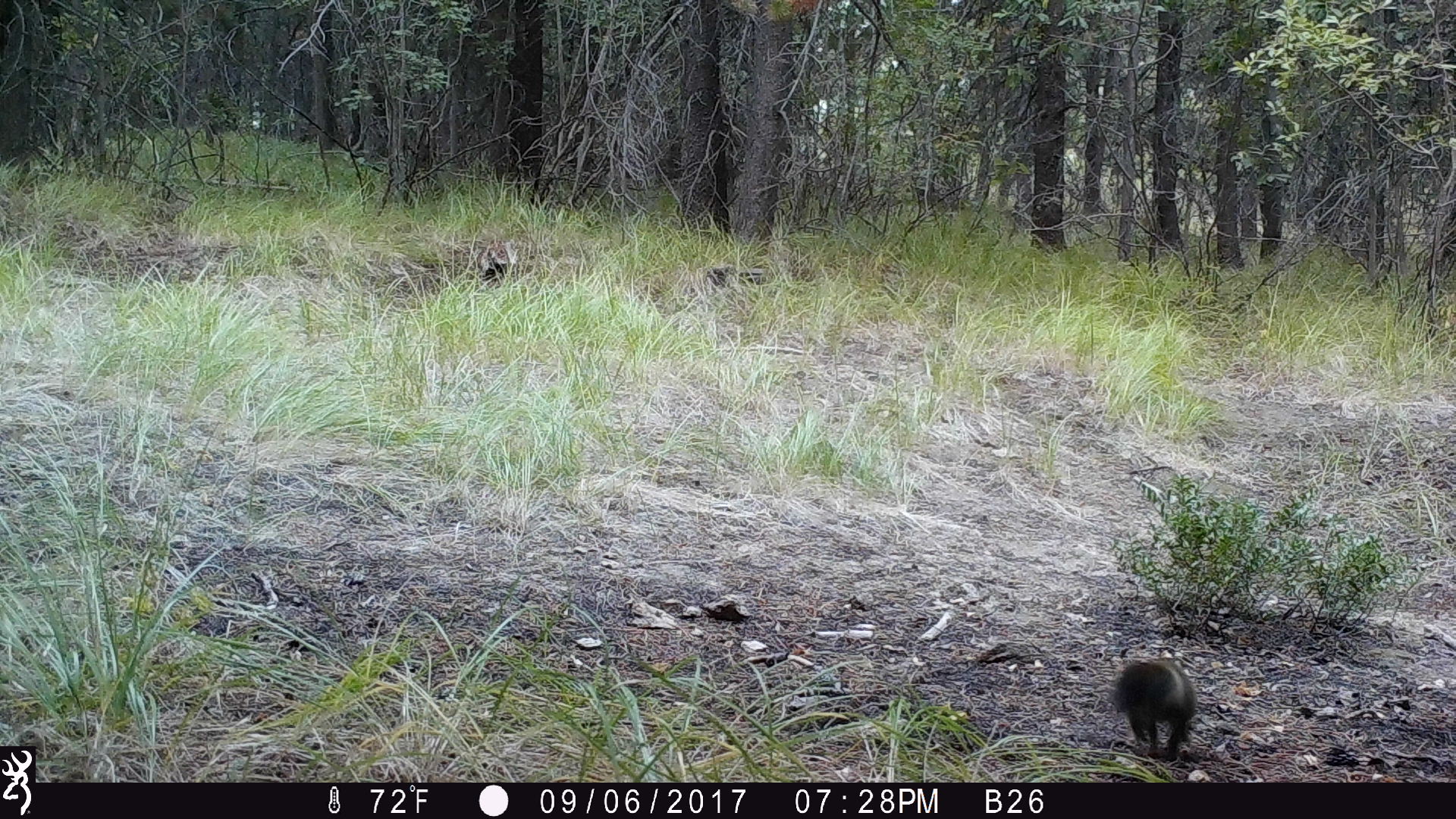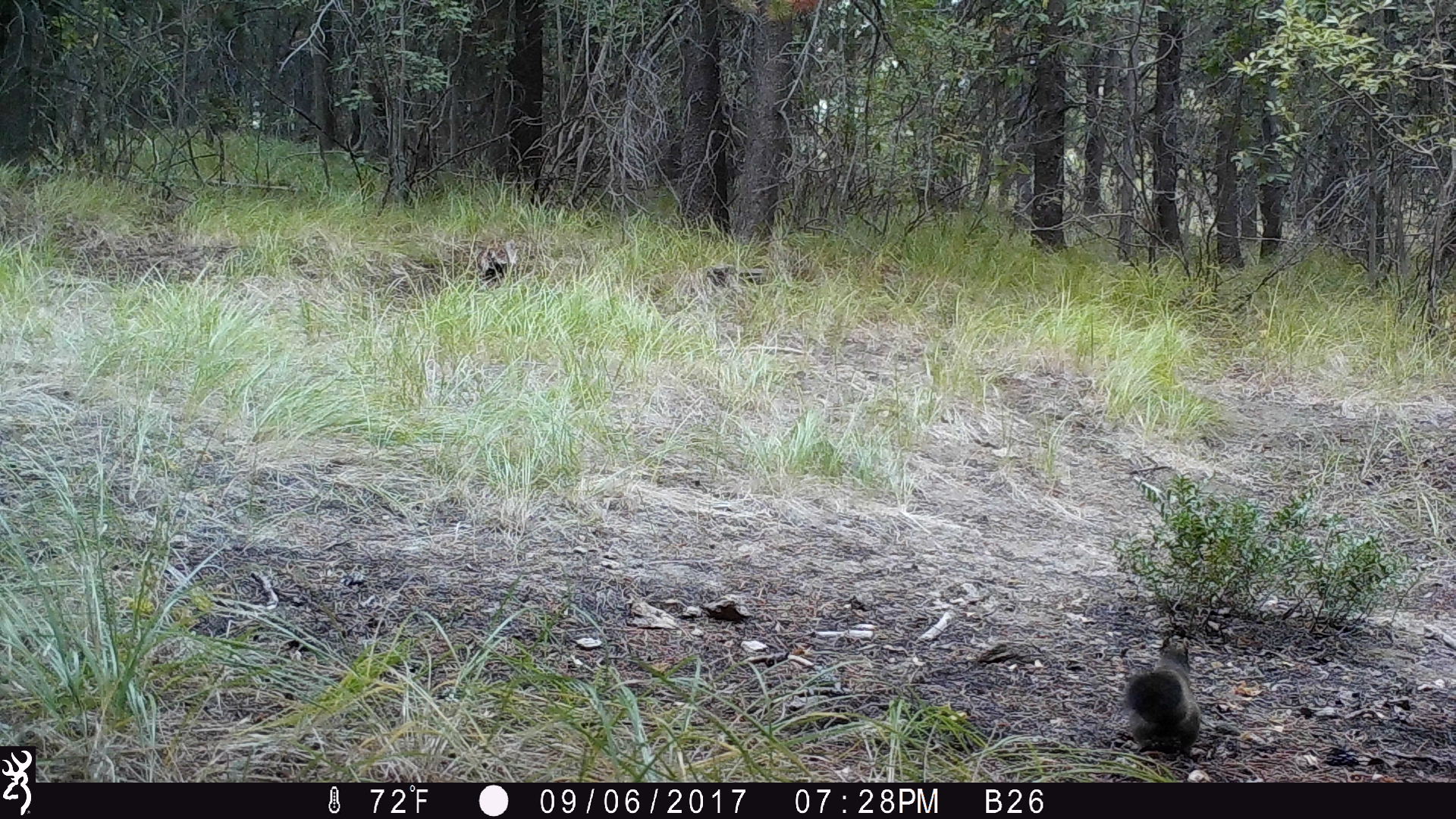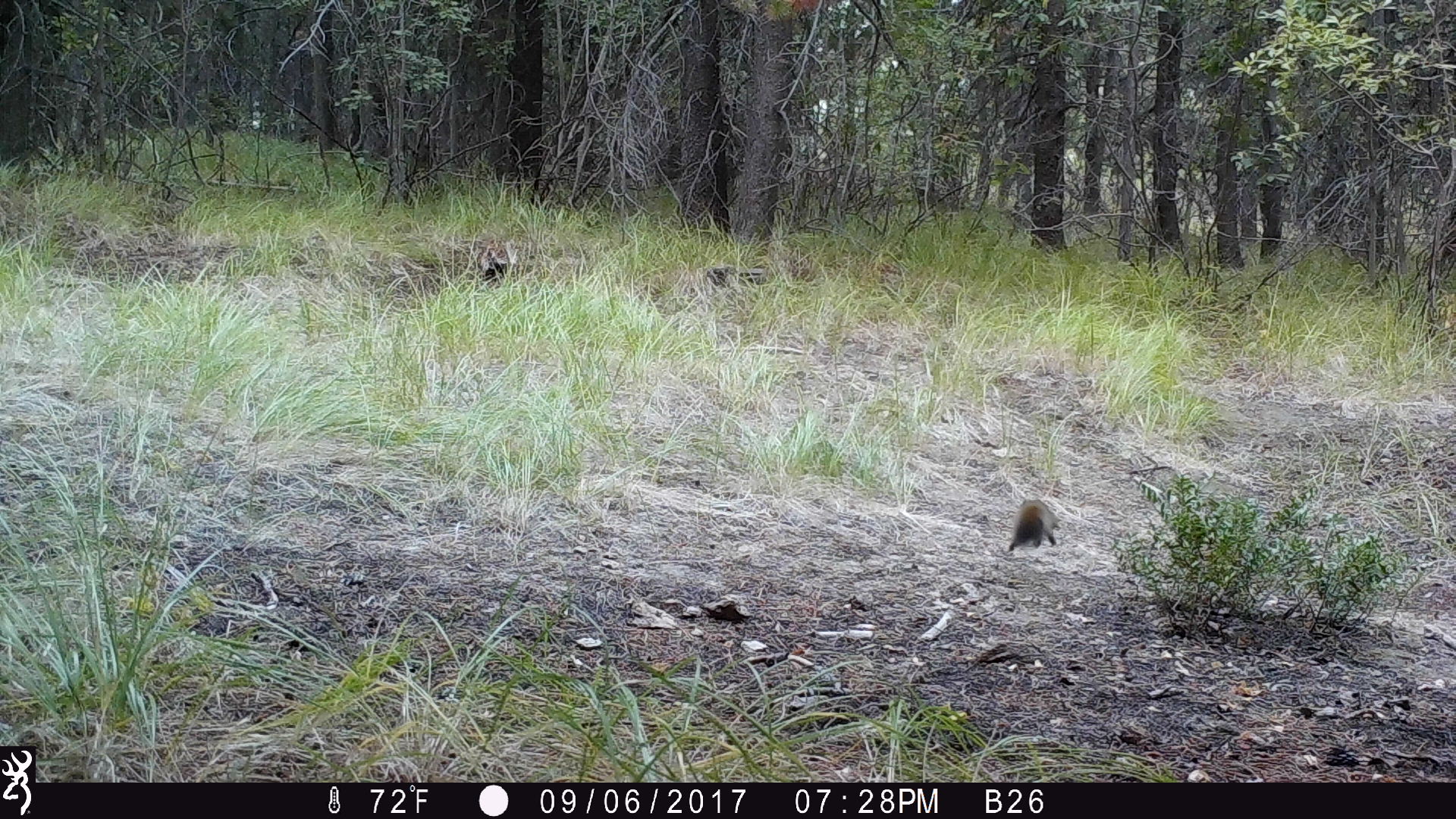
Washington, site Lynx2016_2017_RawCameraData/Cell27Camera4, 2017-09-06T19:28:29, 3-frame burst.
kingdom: Animalia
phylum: Chordata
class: Mammalia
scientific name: Mammalia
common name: small mammal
Small mammal (Mammalia). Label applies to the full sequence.